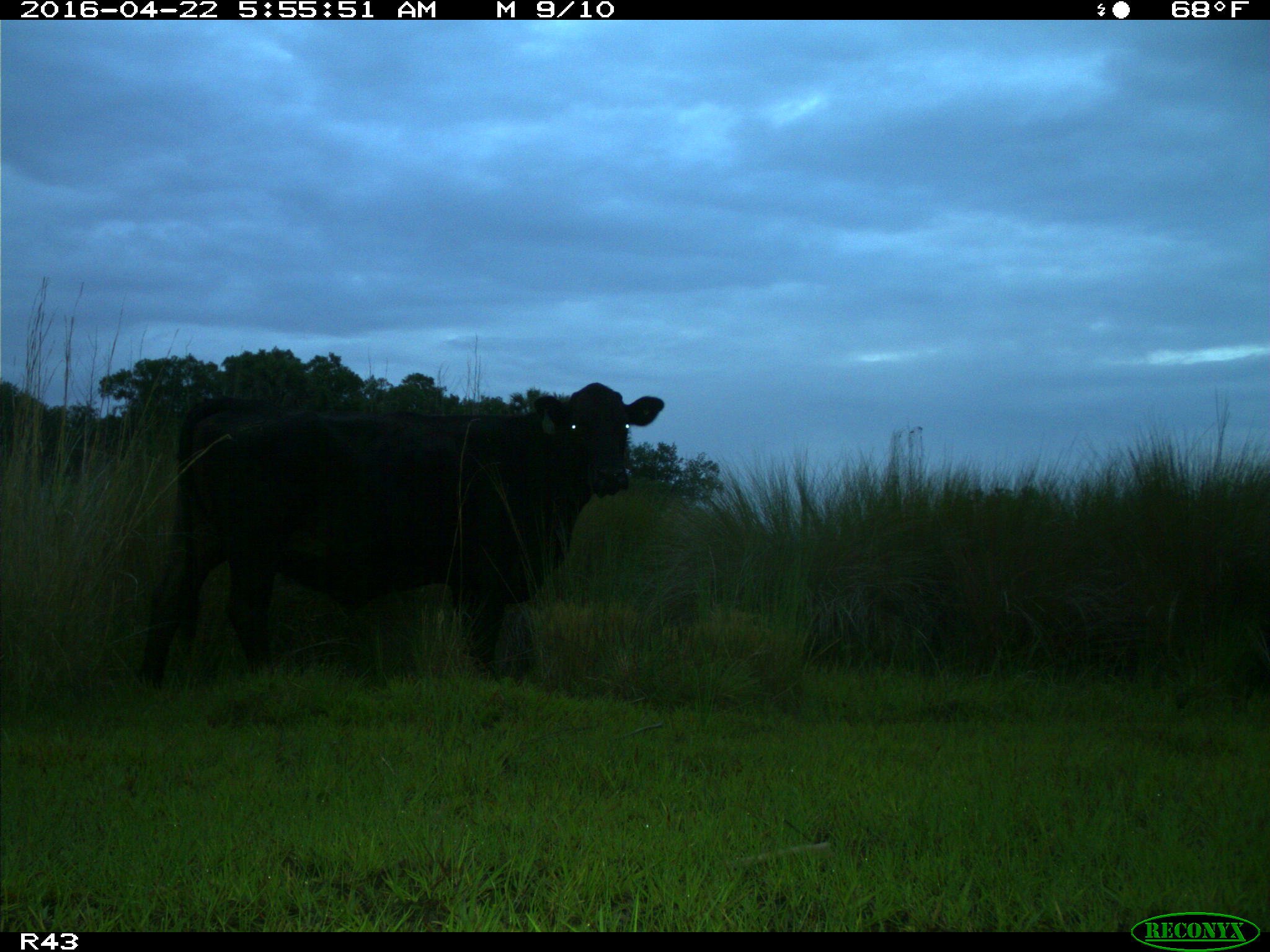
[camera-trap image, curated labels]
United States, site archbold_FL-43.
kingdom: Animalia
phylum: Chordata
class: Mammalia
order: Artiodactyla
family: Bovidae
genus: Bos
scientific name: Bos taurus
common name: domestic cow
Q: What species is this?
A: Bos taurus (domestic cow).